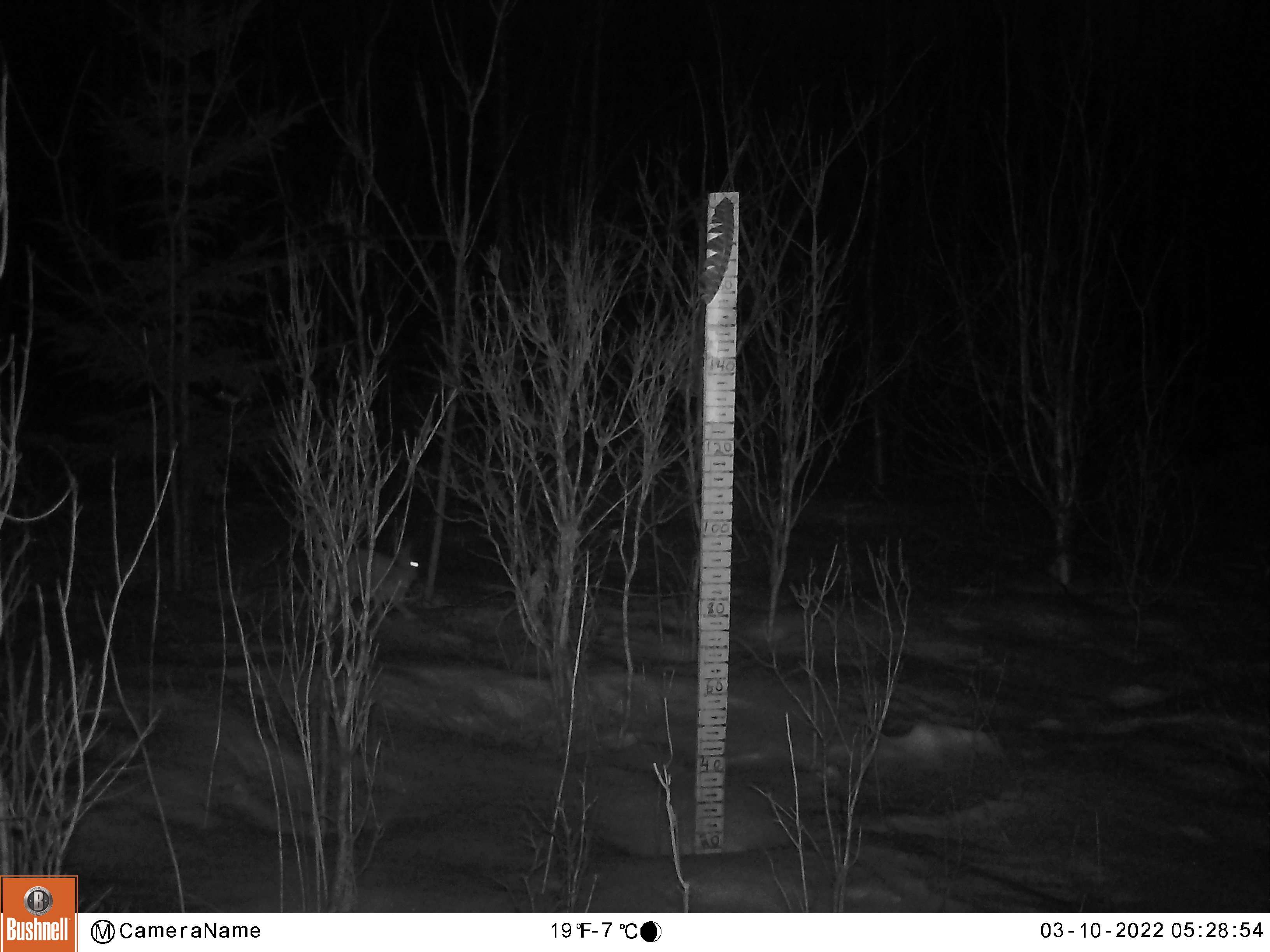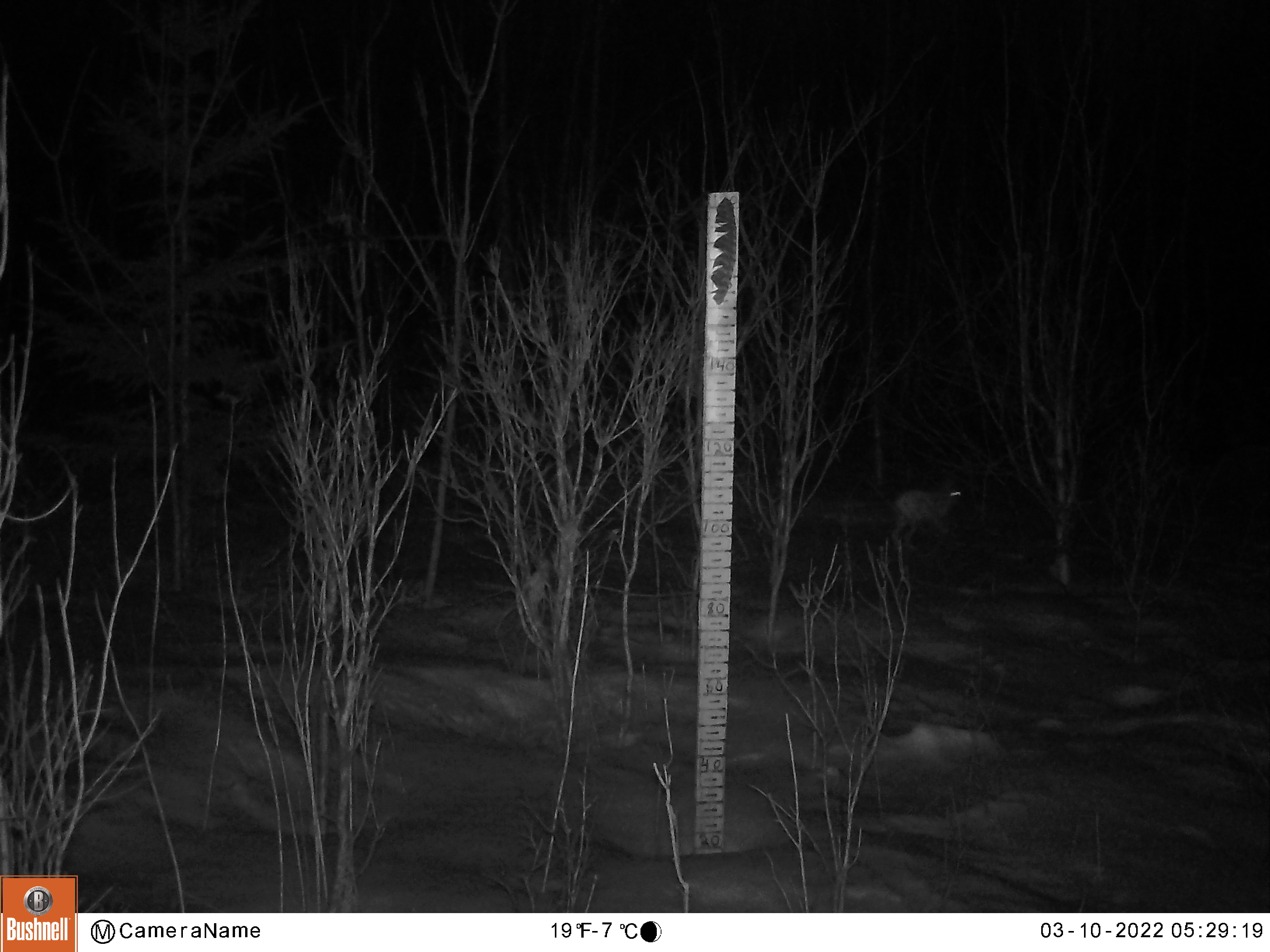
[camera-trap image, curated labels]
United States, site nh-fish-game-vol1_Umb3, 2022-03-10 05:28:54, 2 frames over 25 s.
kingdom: Animalia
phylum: Chordata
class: Mammalia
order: Lagomorpha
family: Leporidae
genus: Lepus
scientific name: Lepus americanus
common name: snowshoe hare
Snowshoe hare (Lepus americanus).